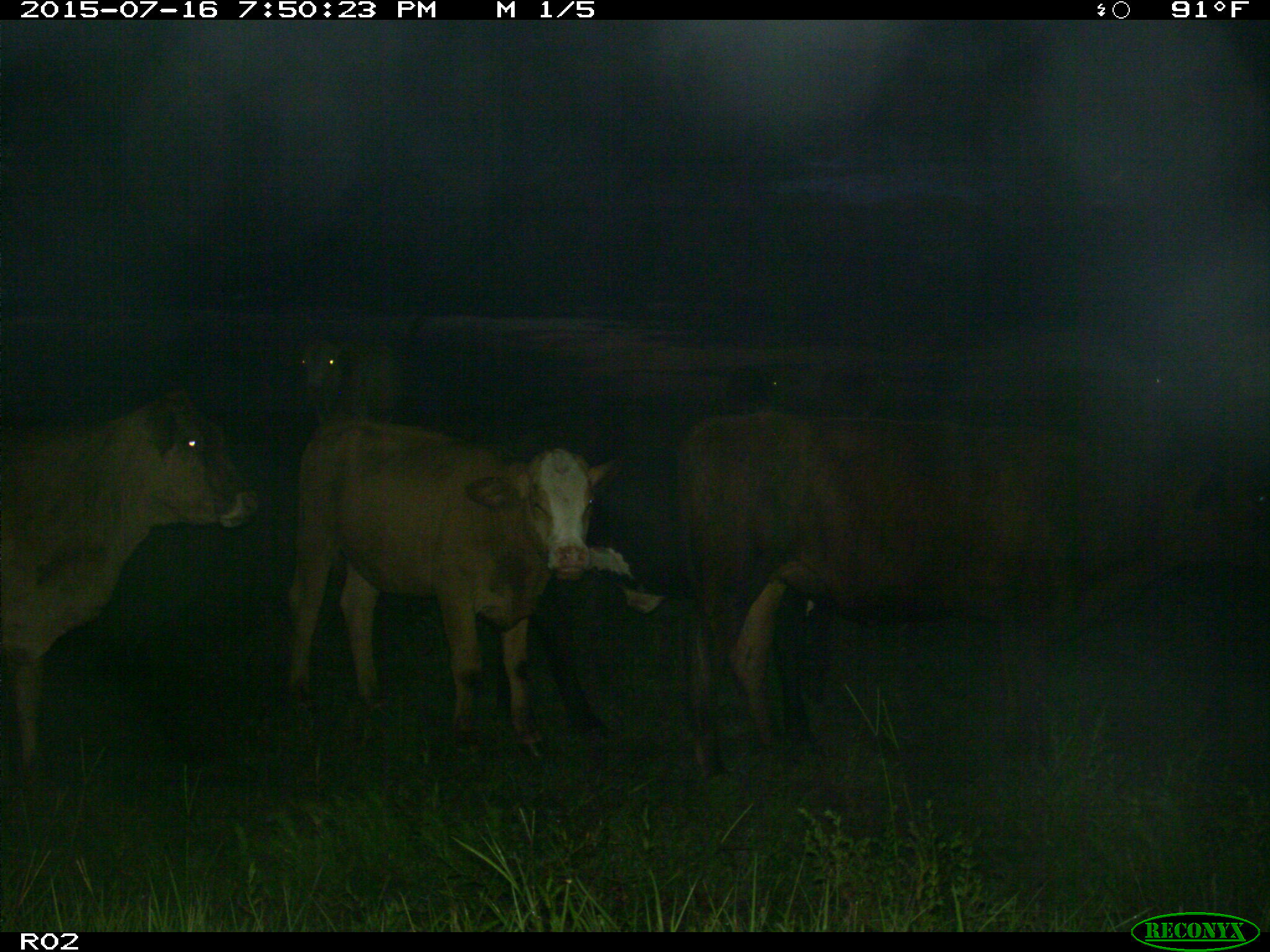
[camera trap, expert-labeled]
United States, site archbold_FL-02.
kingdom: Animalia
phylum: Chordata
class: Mammalia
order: Artiodactyla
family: Bovidae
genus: Bos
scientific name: Bos taurus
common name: domestic cow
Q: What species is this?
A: Bos taurus (domestic cow).